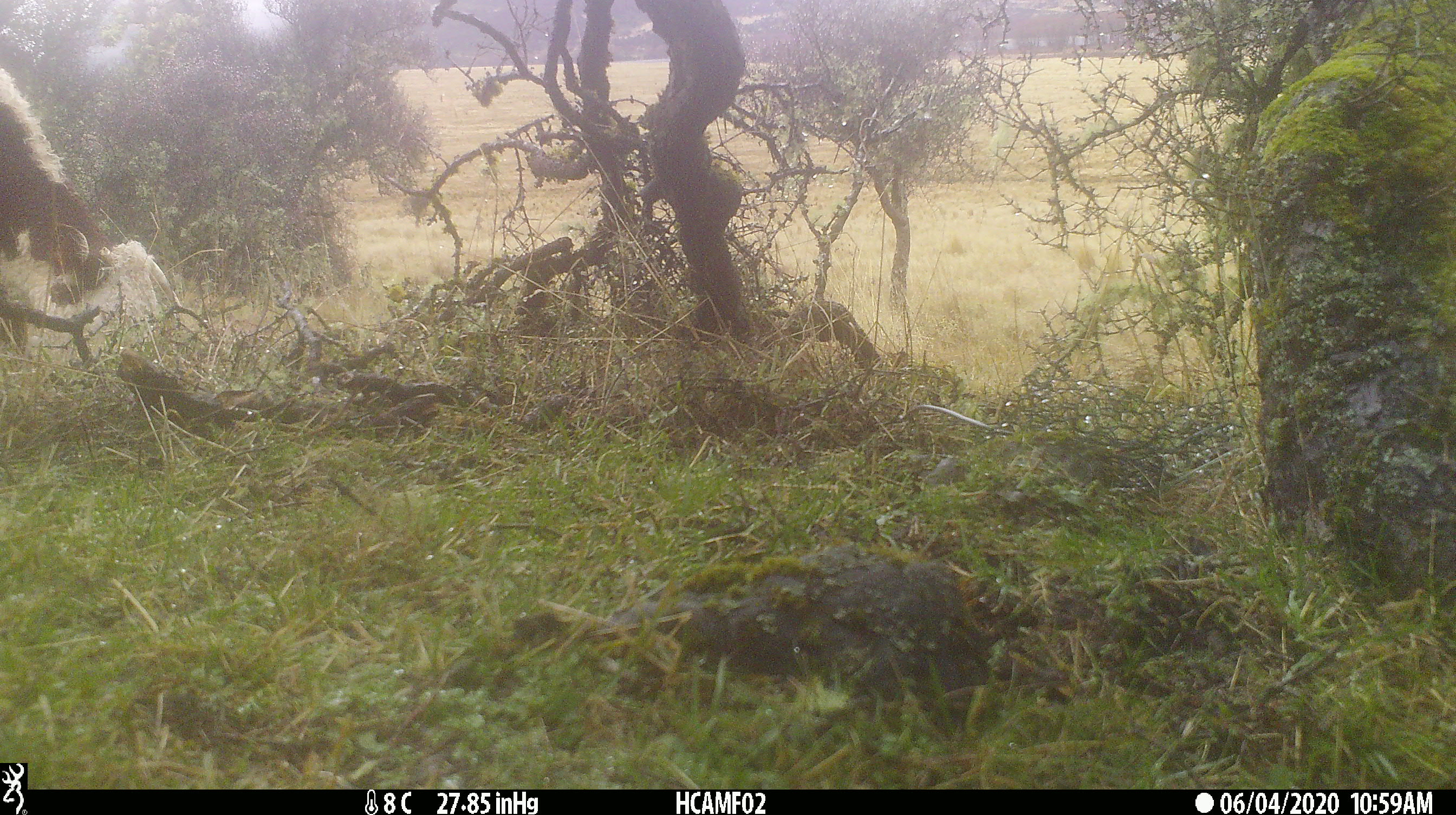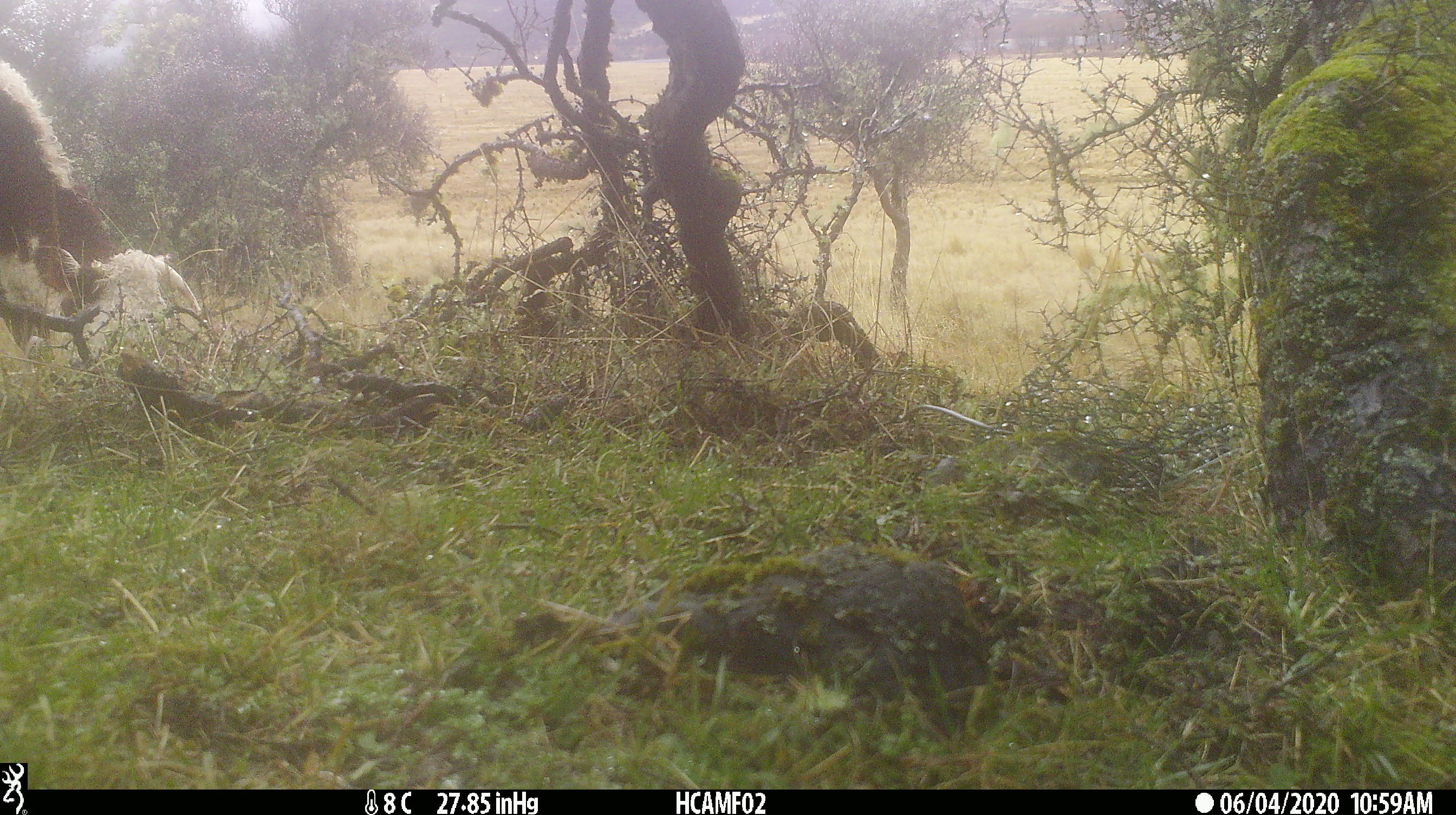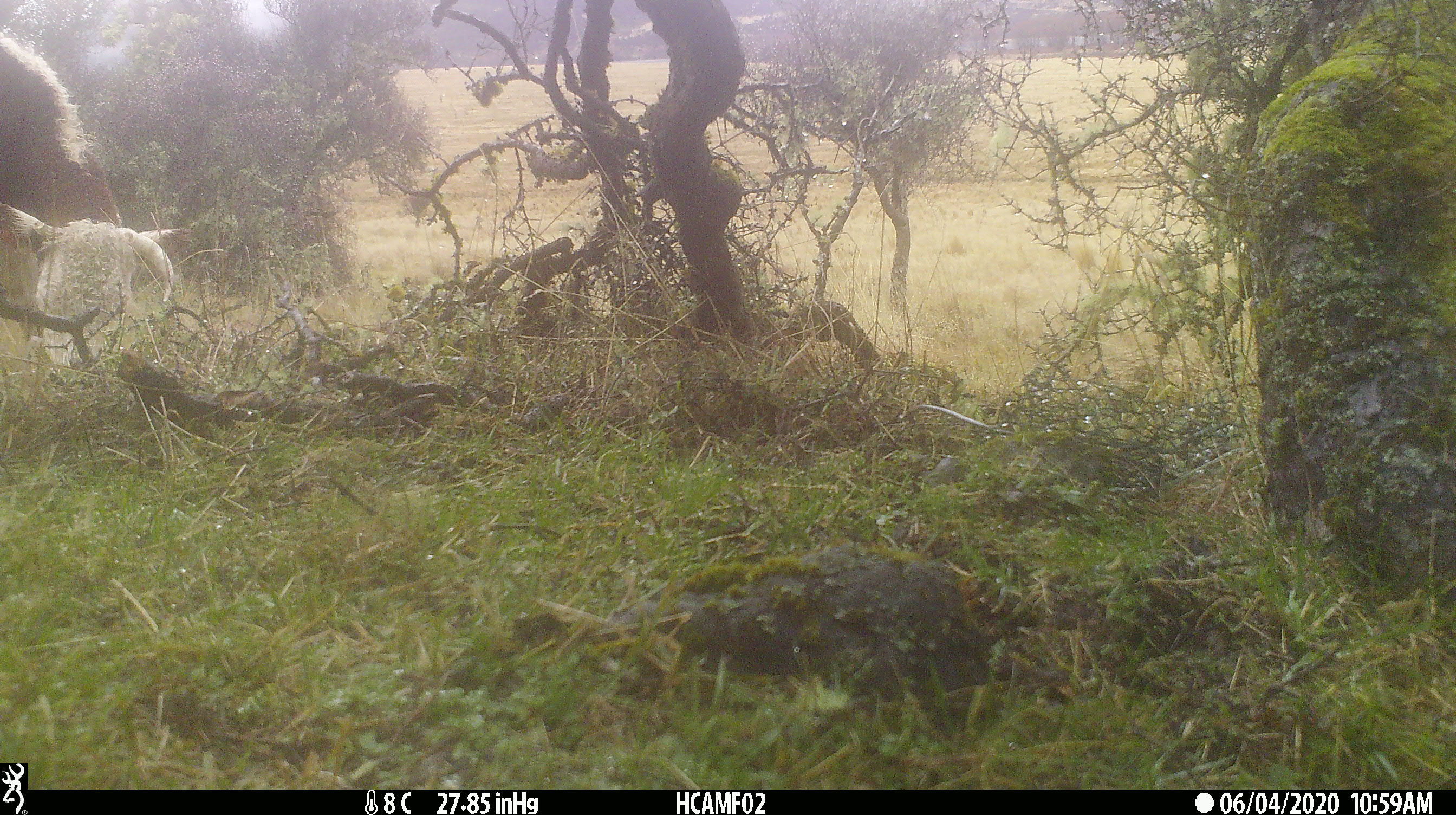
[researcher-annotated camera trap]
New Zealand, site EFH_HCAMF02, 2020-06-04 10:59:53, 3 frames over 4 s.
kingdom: Animalia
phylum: Chordata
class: Mammalia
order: Artiodactyla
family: Bovidae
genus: Bos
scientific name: Bos taurus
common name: domestic cow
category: cow